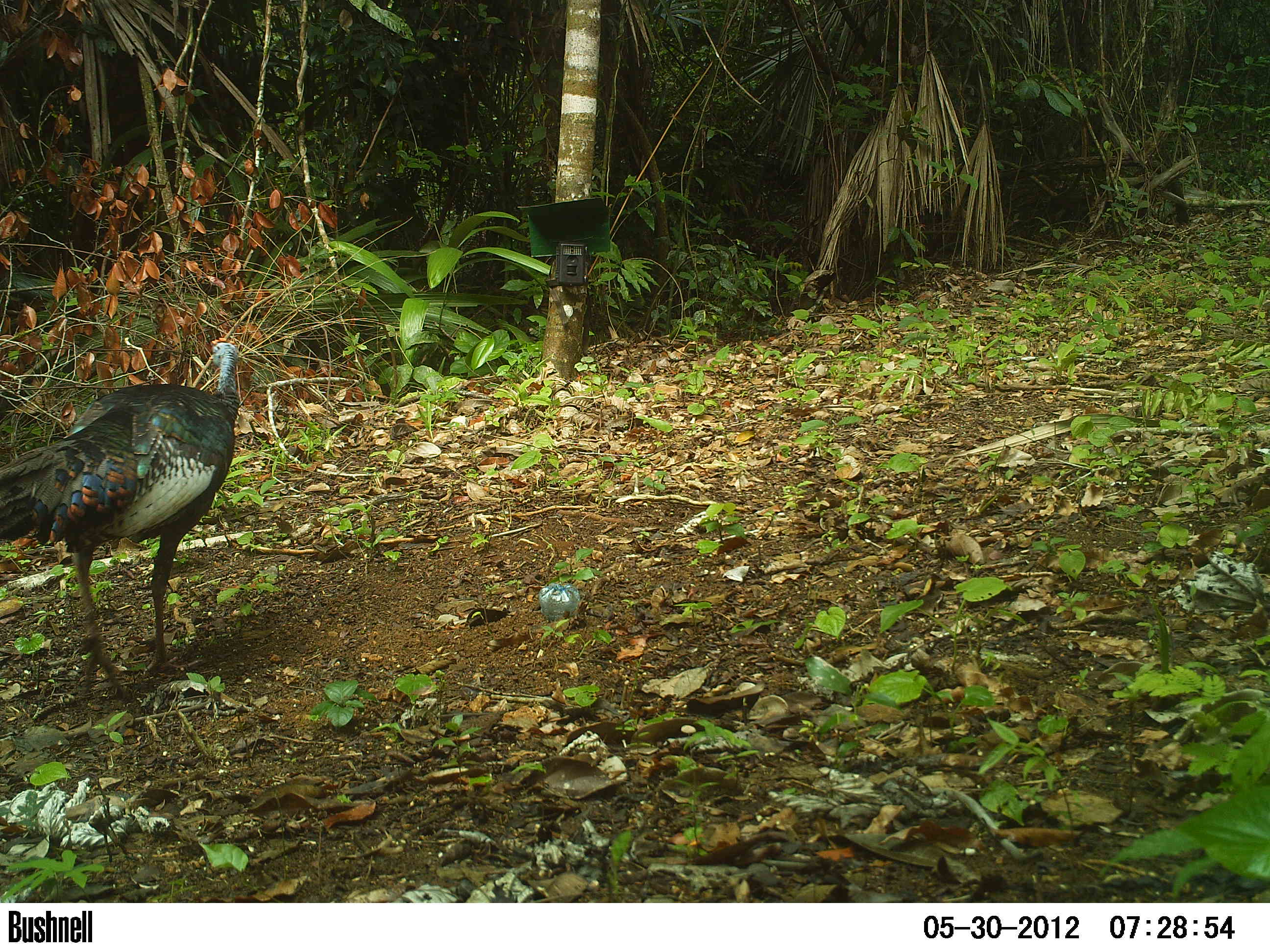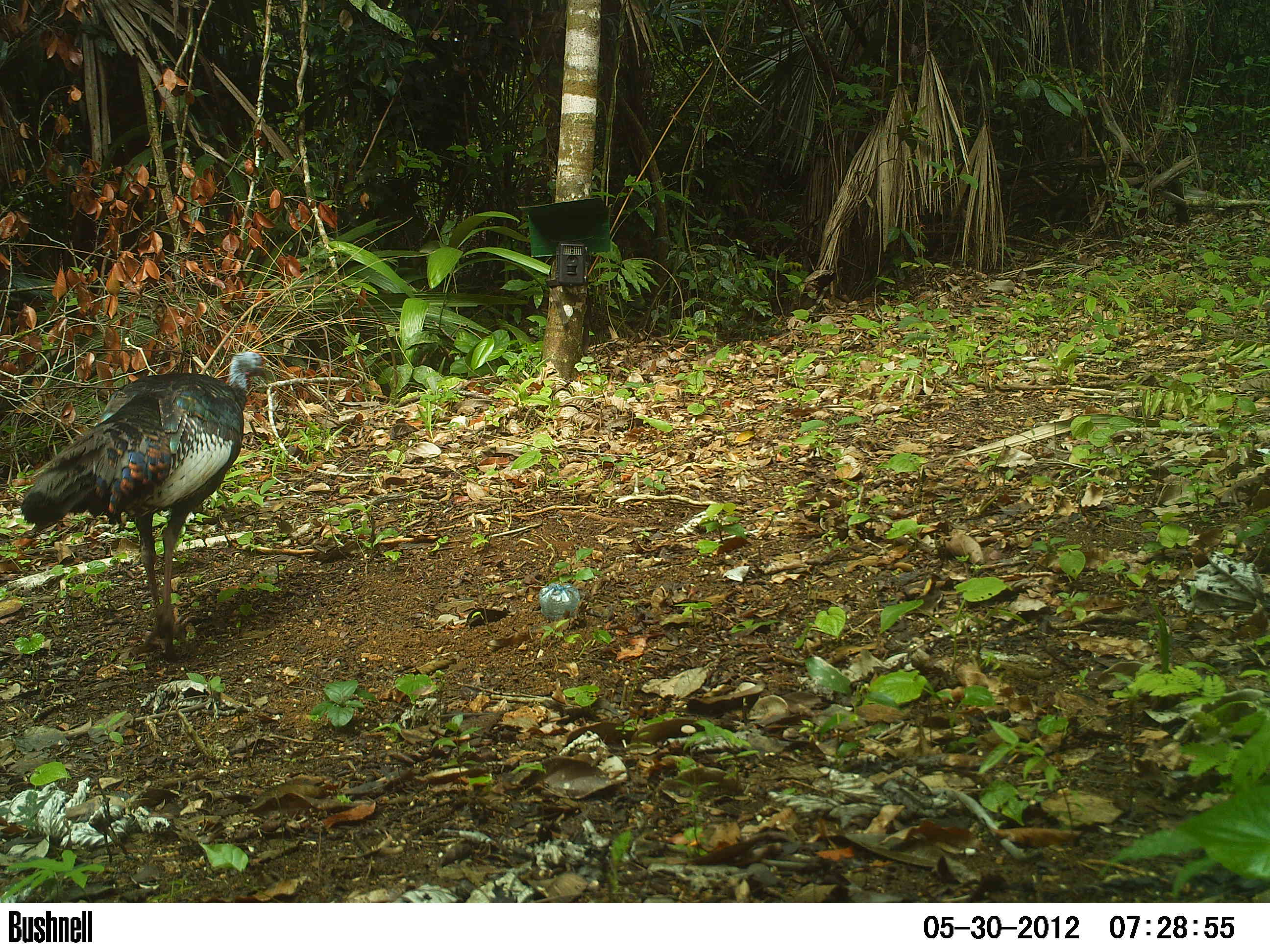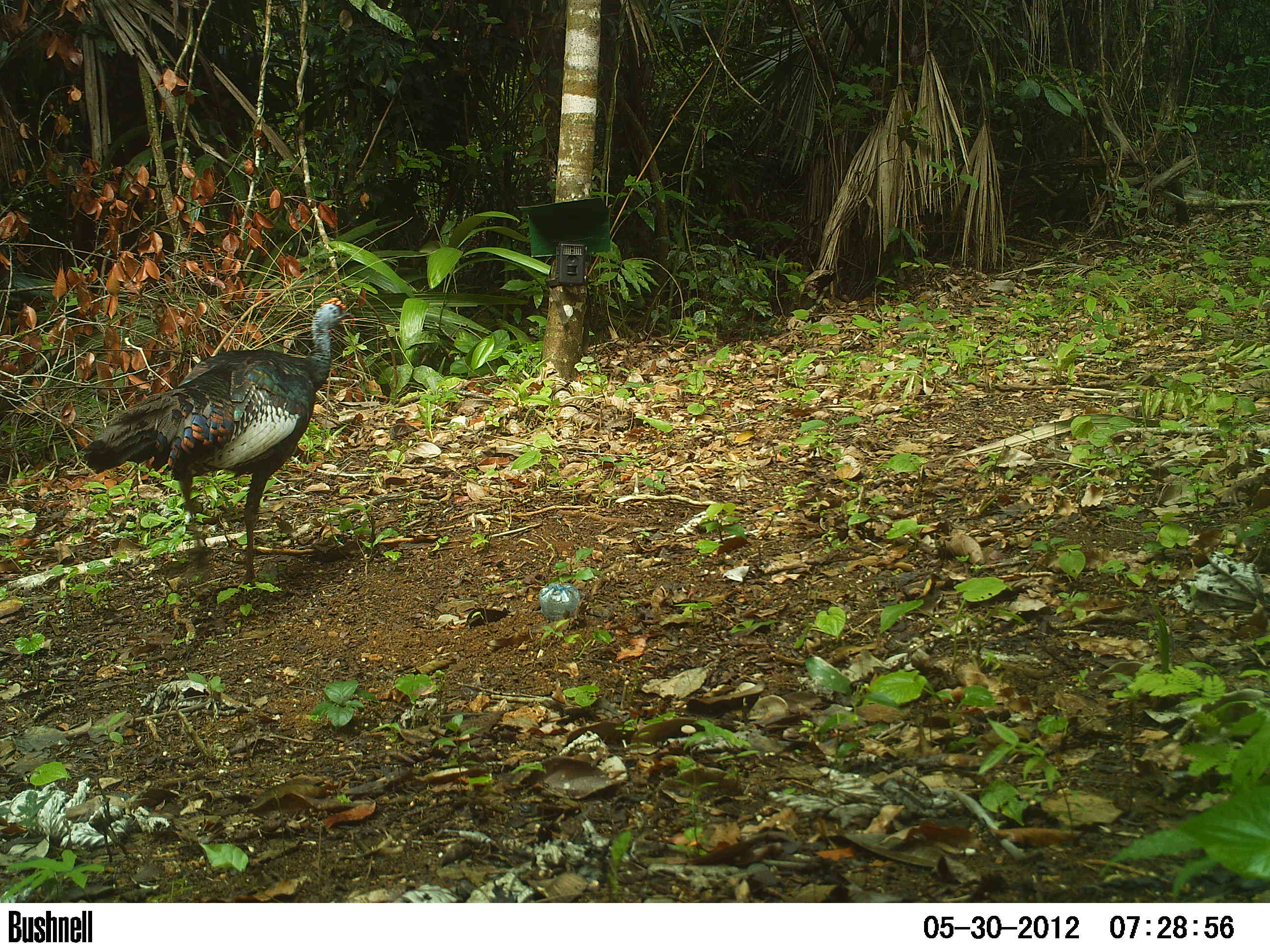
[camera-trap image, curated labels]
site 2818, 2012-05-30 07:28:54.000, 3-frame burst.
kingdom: Animalia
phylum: Chordata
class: Aves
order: Galliformes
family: Phasianidae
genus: Meleagris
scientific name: Meleagris ocellata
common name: ocellated turkey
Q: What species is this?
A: Meleagris ocellata (ocellated turkey).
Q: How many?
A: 1.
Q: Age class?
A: Adult.